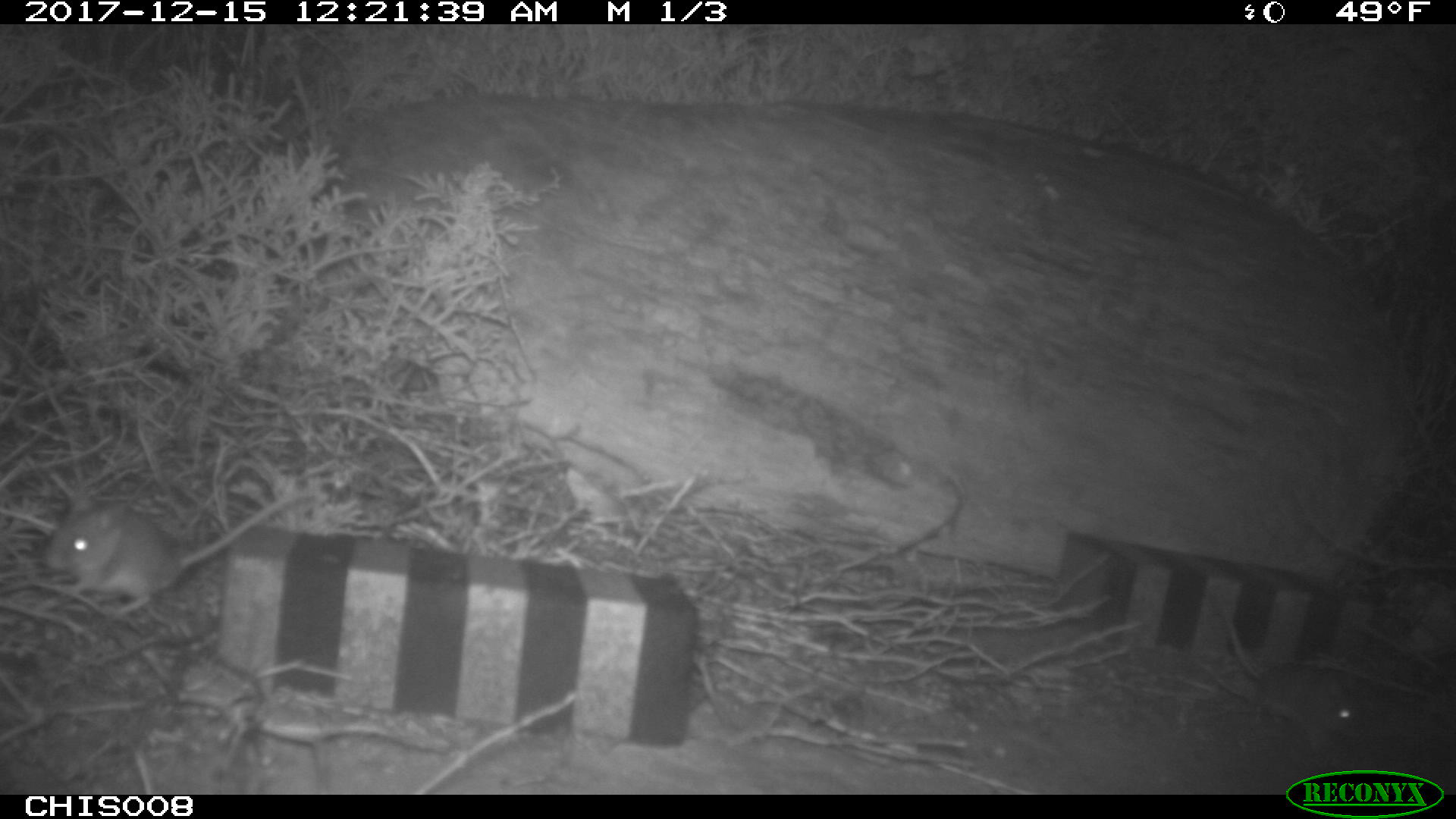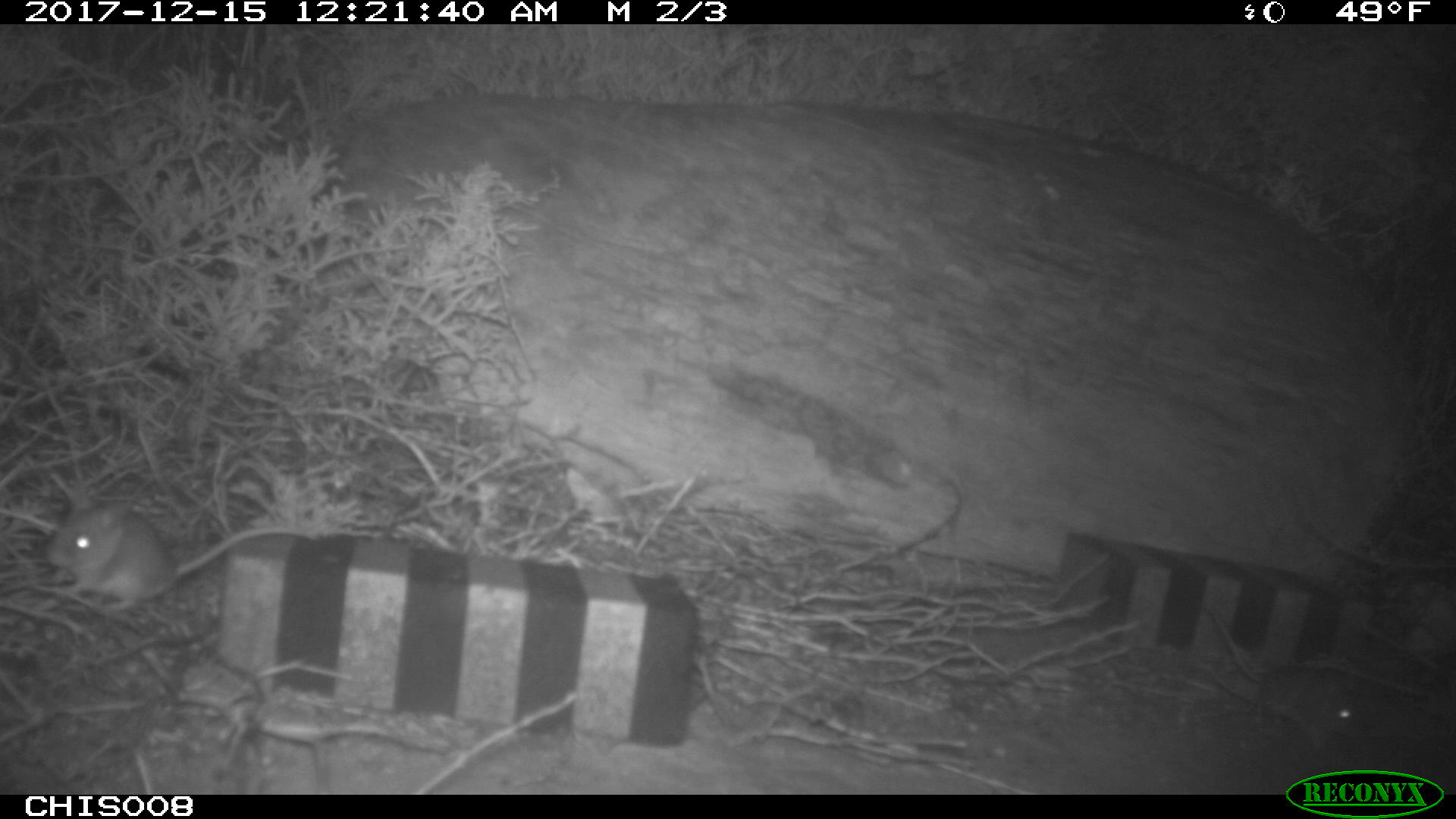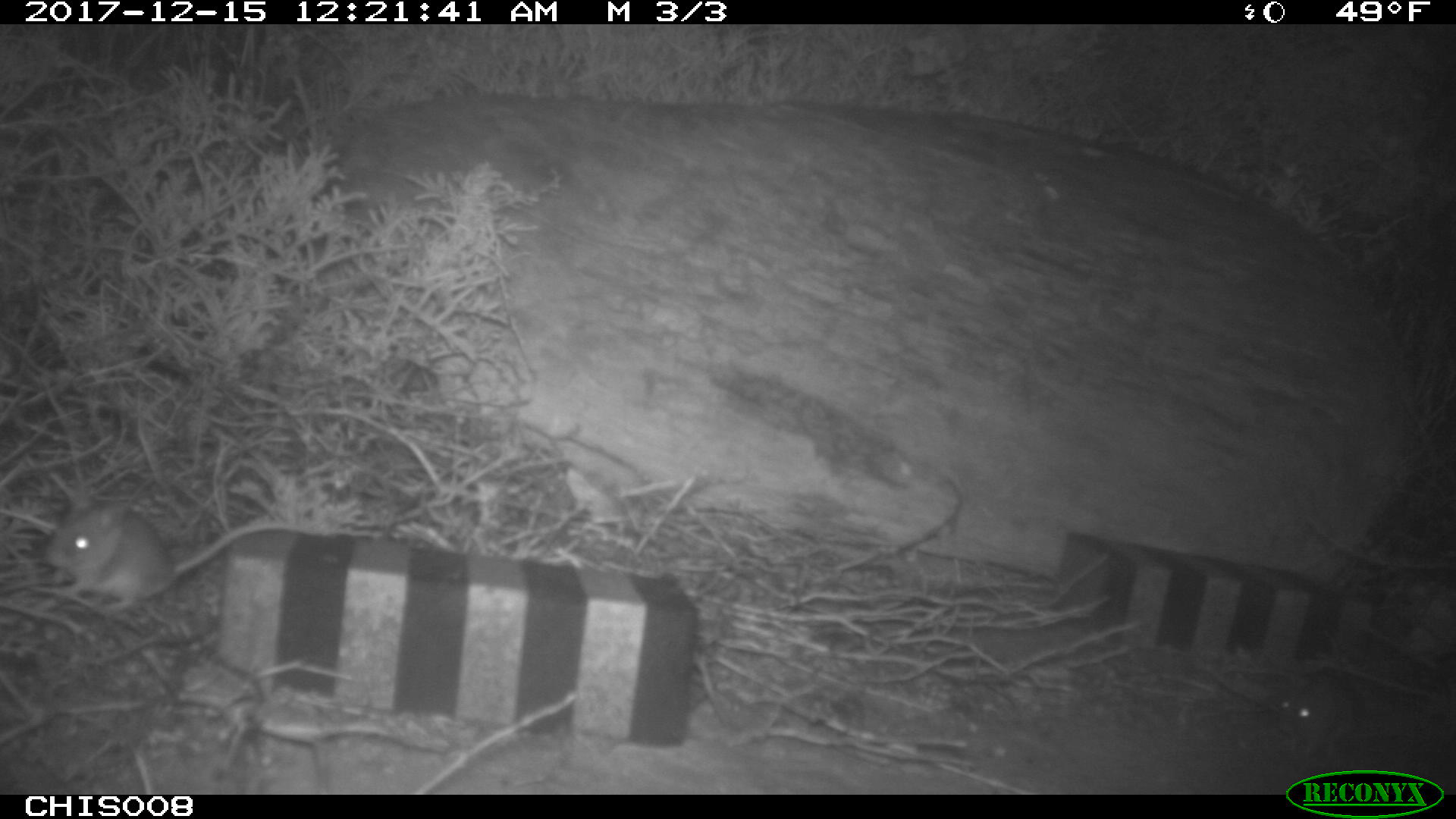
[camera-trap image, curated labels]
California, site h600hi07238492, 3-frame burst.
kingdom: Animalia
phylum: Chordata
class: Mammalia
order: Rodentia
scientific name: Rodentia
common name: rodent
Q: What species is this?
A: Rodent (Rodentia).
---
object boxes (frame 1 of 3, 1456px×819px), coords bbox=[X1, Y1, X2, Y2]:
rodent: bbox=[40, 491, 309, 616]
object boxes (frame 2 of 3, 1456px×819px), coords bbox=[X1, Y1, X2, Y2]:
rodent: bbox=[45, 493, 317, 609]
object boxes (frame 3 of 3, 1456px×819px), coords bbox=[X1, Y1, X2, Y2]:
rodent: bbox=[42, 494, 320, 611]; bbox=[1278, 638, 1354, 752]